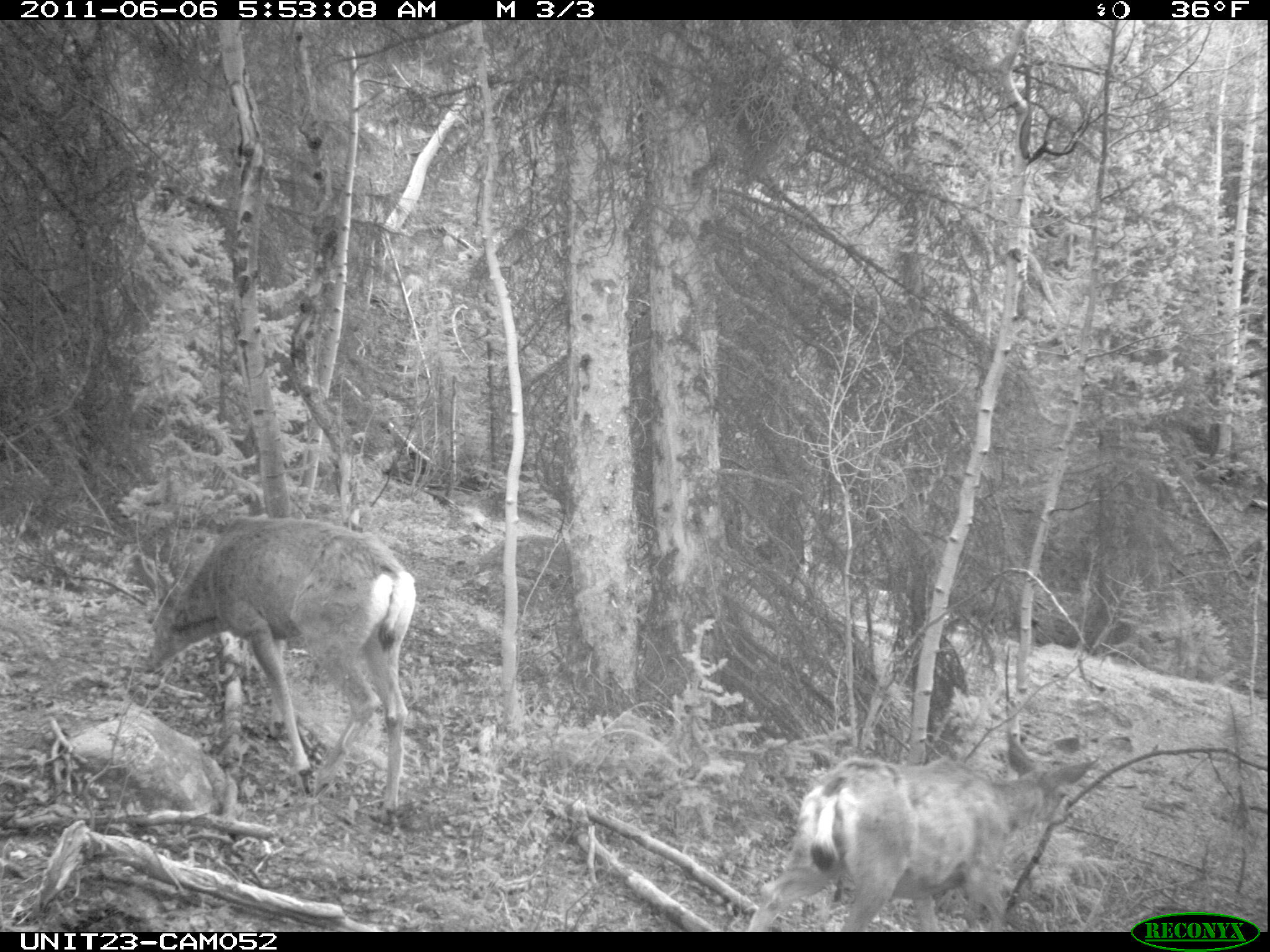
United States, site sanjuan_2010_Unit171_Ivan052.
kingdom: Animalia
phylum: Chordata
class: Mammalia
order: Artiodactyla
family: Cervidae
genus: Odocoileus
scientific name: Odocoileus hemionus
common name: mule deer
Odocoileus hemionus (mule deer).